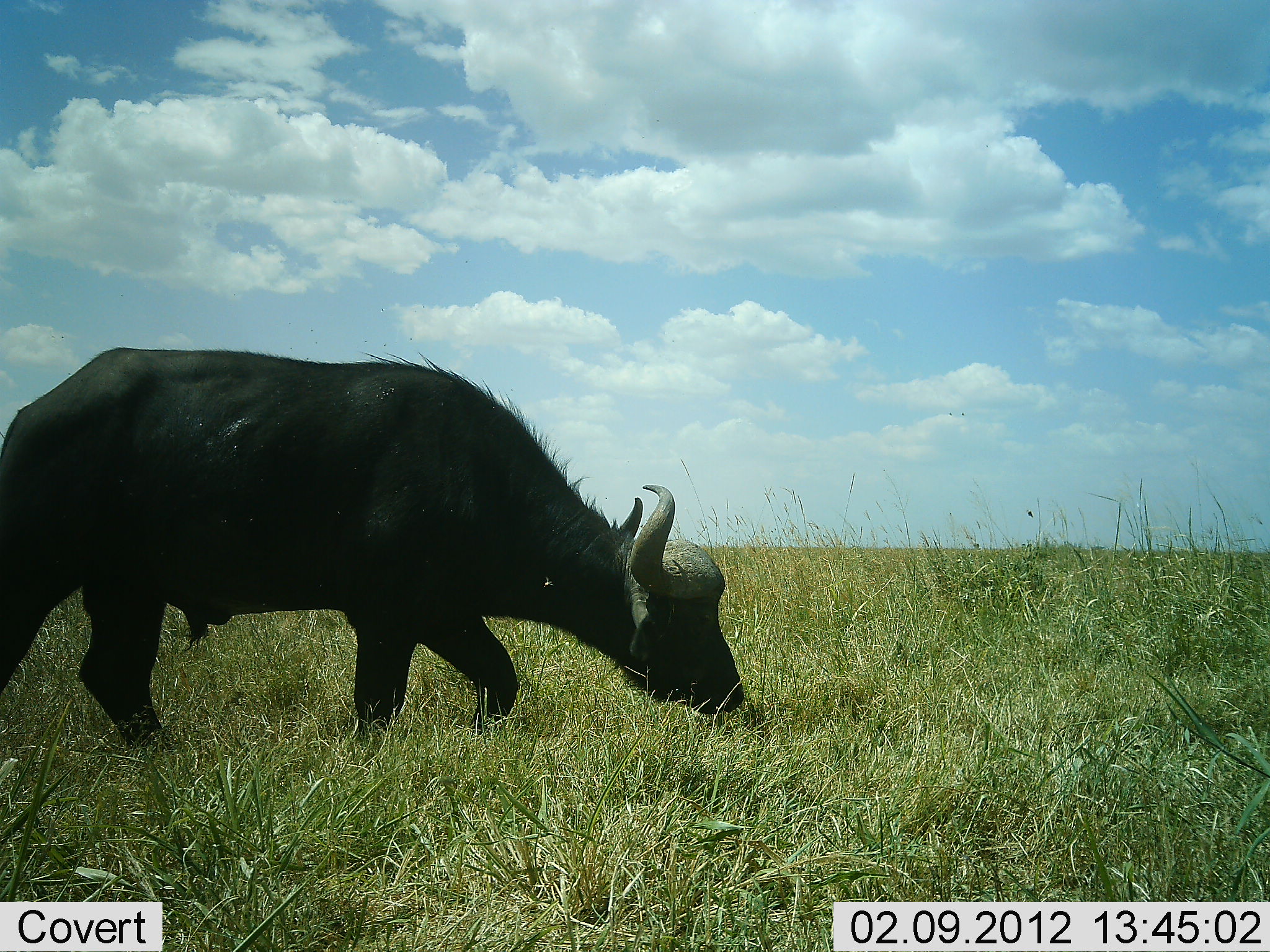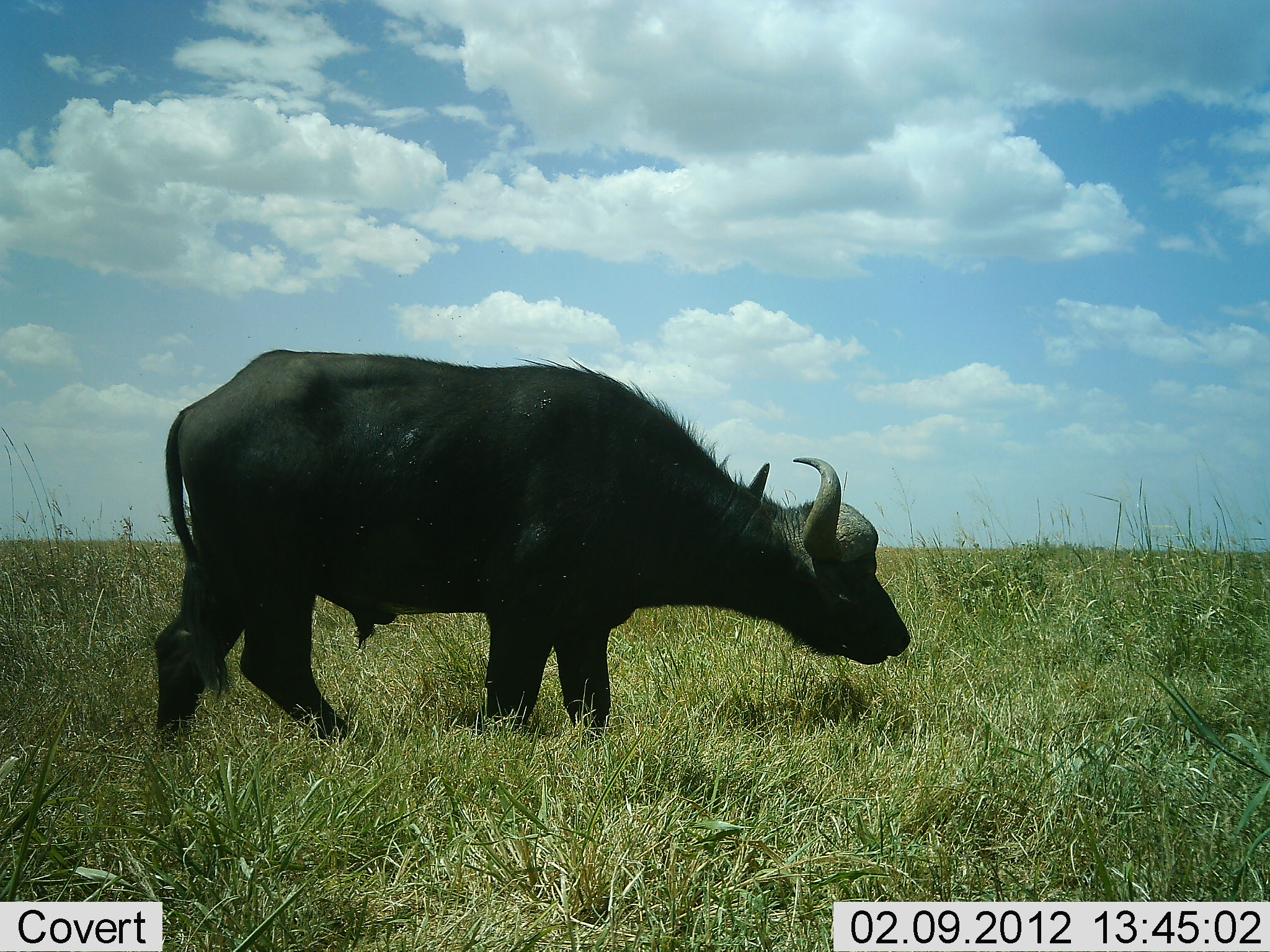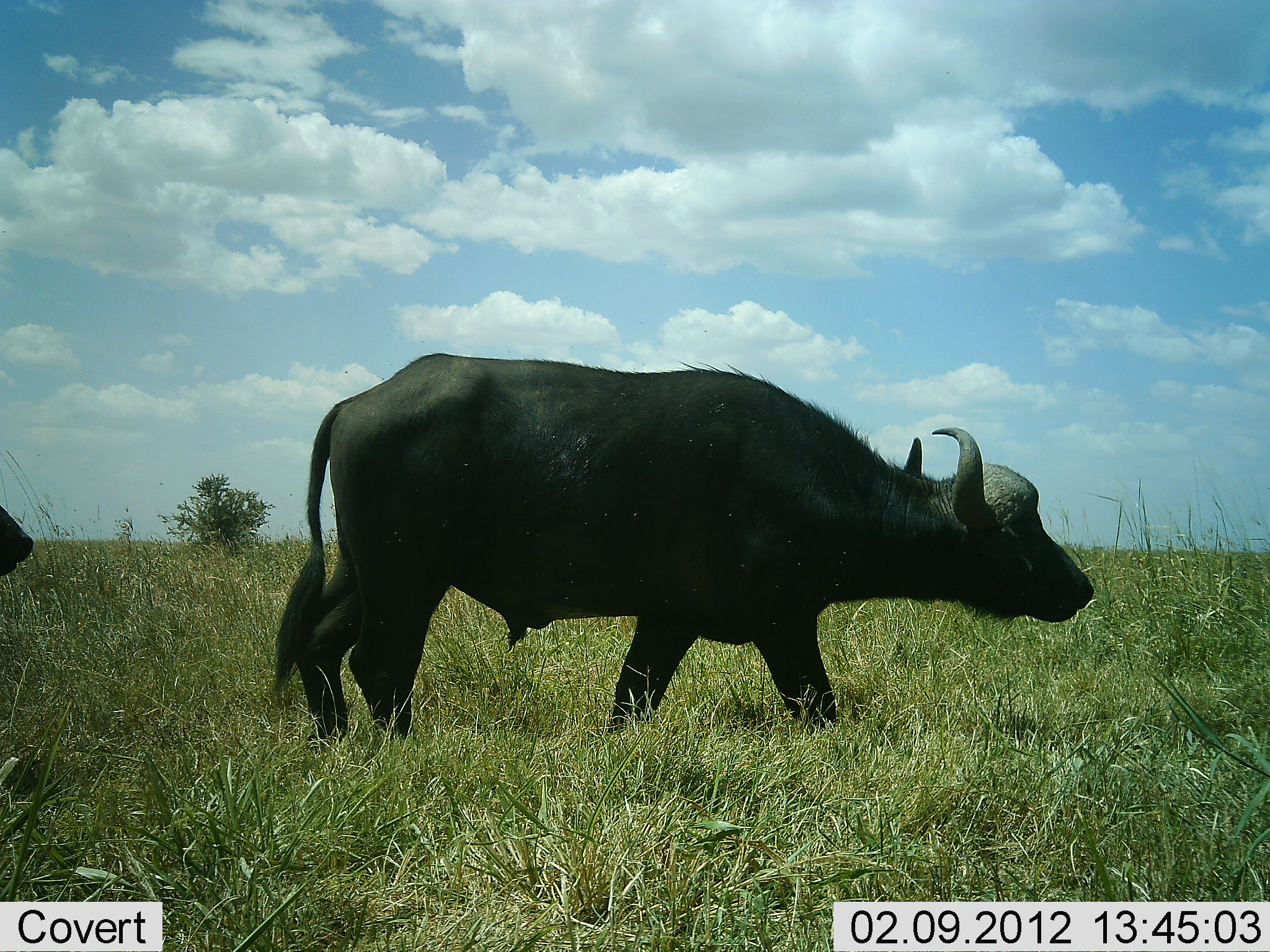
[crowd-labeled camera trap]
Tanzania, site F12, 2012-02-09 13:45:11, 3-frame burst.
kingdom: Animalia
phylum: Chordata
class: Mammalia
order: Artiodactyla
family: Bovidae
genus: Syncerus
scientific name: Syncerus caffer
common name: cape buffalo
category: buffalo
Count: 2.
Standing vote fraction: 5%.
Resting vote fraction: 0%.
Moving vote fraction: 89%.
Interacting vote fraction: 0%.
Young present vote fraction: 0%.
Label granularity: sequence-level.